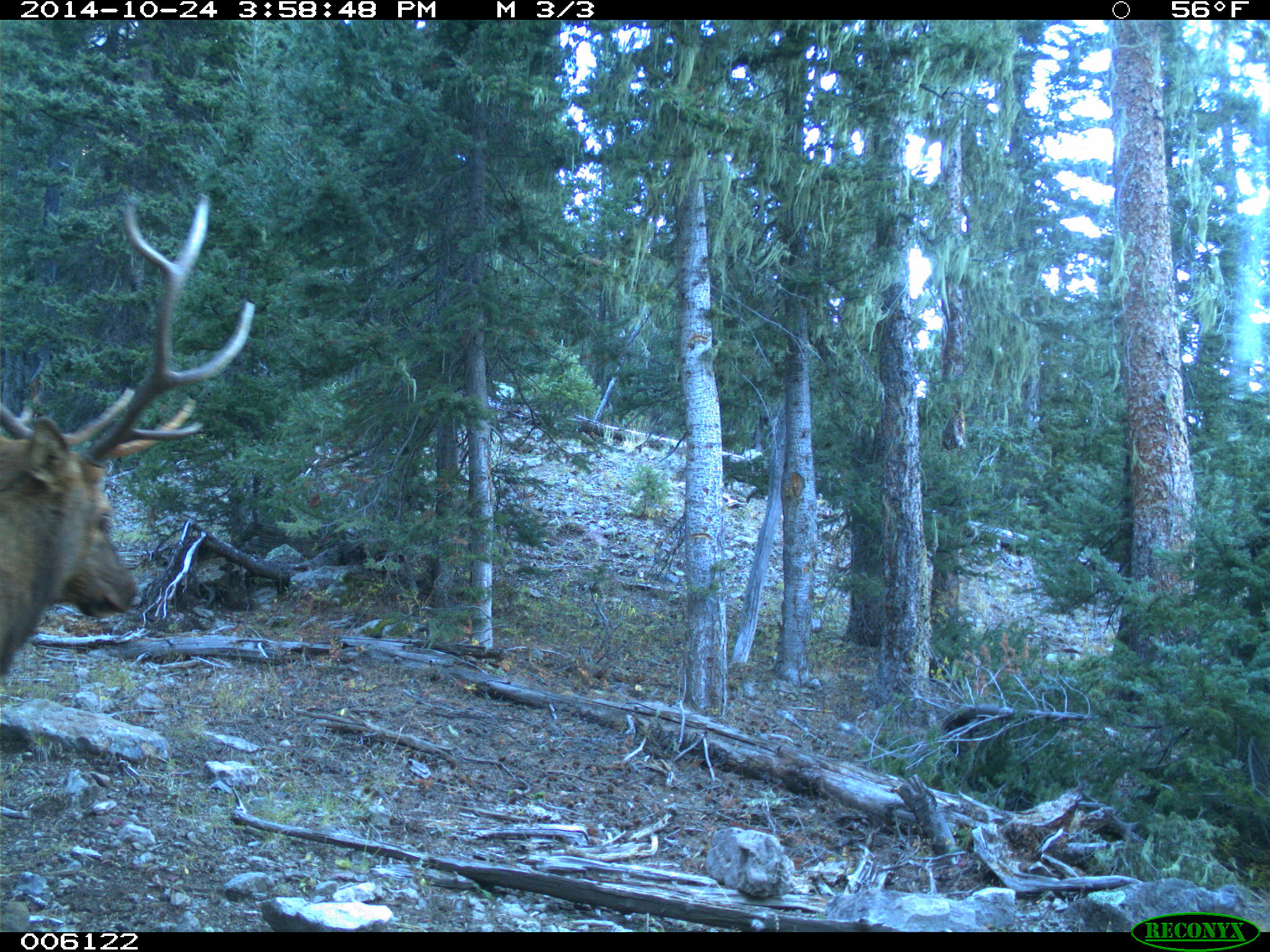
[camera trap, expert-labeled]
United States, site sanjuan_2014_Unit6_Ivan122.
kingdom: Animalia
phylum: Chordata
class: Mammalia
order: Artiodactyla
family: Cervidae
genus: Cervus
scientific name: Cervus elaphus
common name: red deer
Cervus elaphus (red deer).